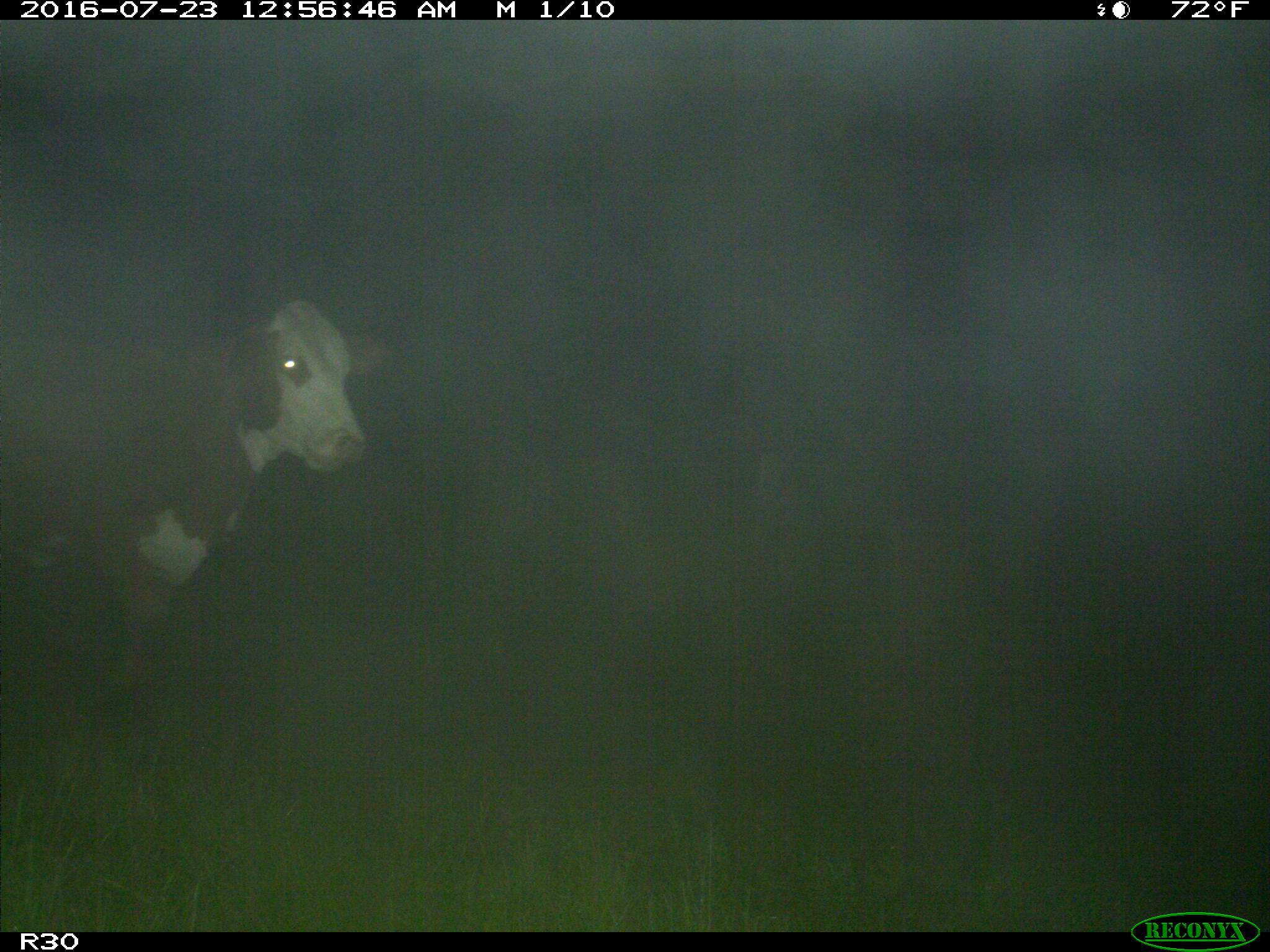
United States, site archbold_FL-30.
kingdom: Animalia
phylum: Chordata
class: Mammalia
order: Artiodactyla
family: Bovidae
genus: Bos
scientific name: Bos taurus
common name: domestic cow